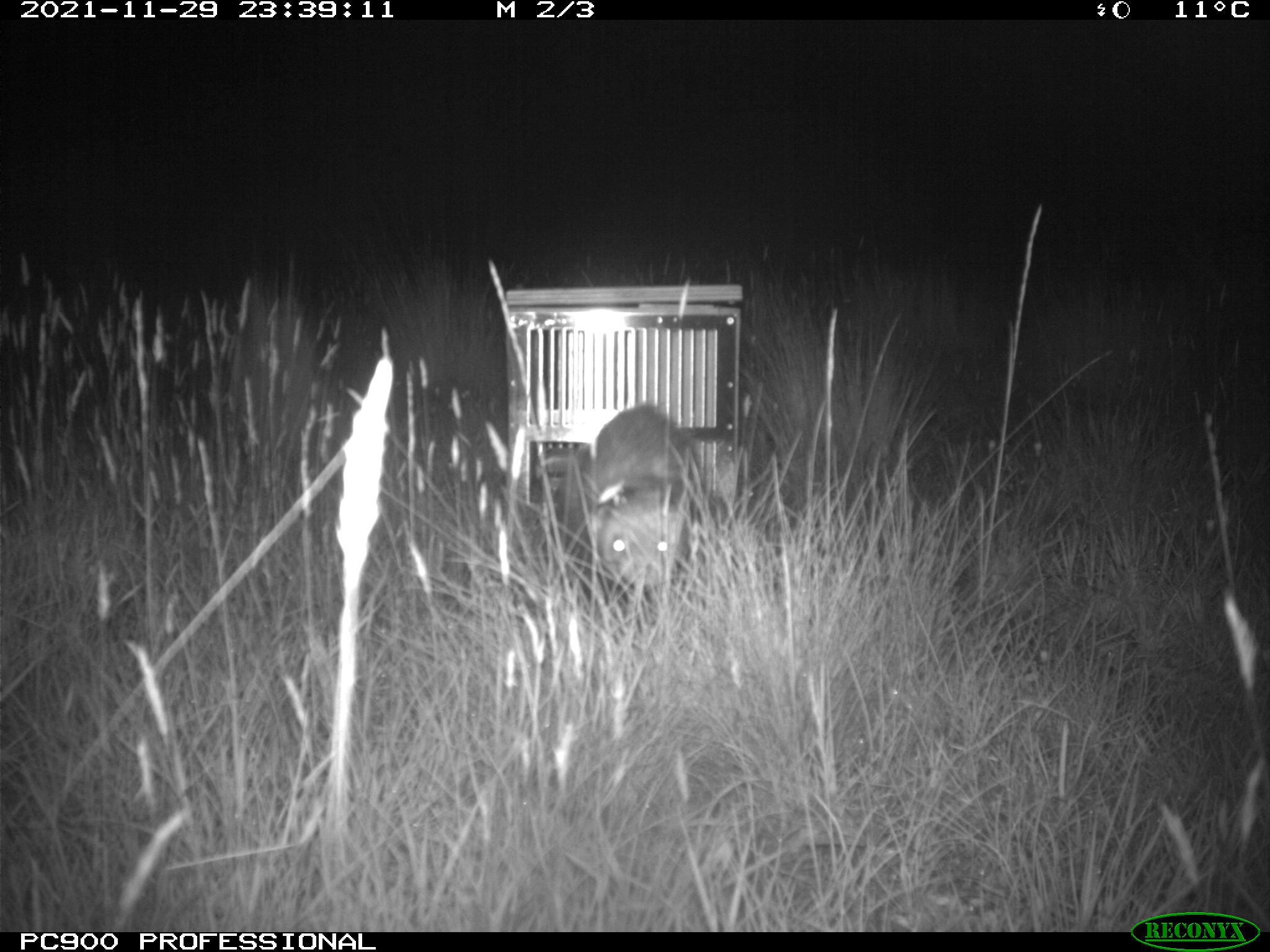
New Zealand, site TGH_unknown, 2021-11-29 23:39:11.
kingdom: Animalia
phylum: Chordata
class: Mammalia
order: Carnivora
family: Mustelidae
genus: Mustela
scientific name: Mustela furo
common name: ferret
Ferret (Mustela furo).